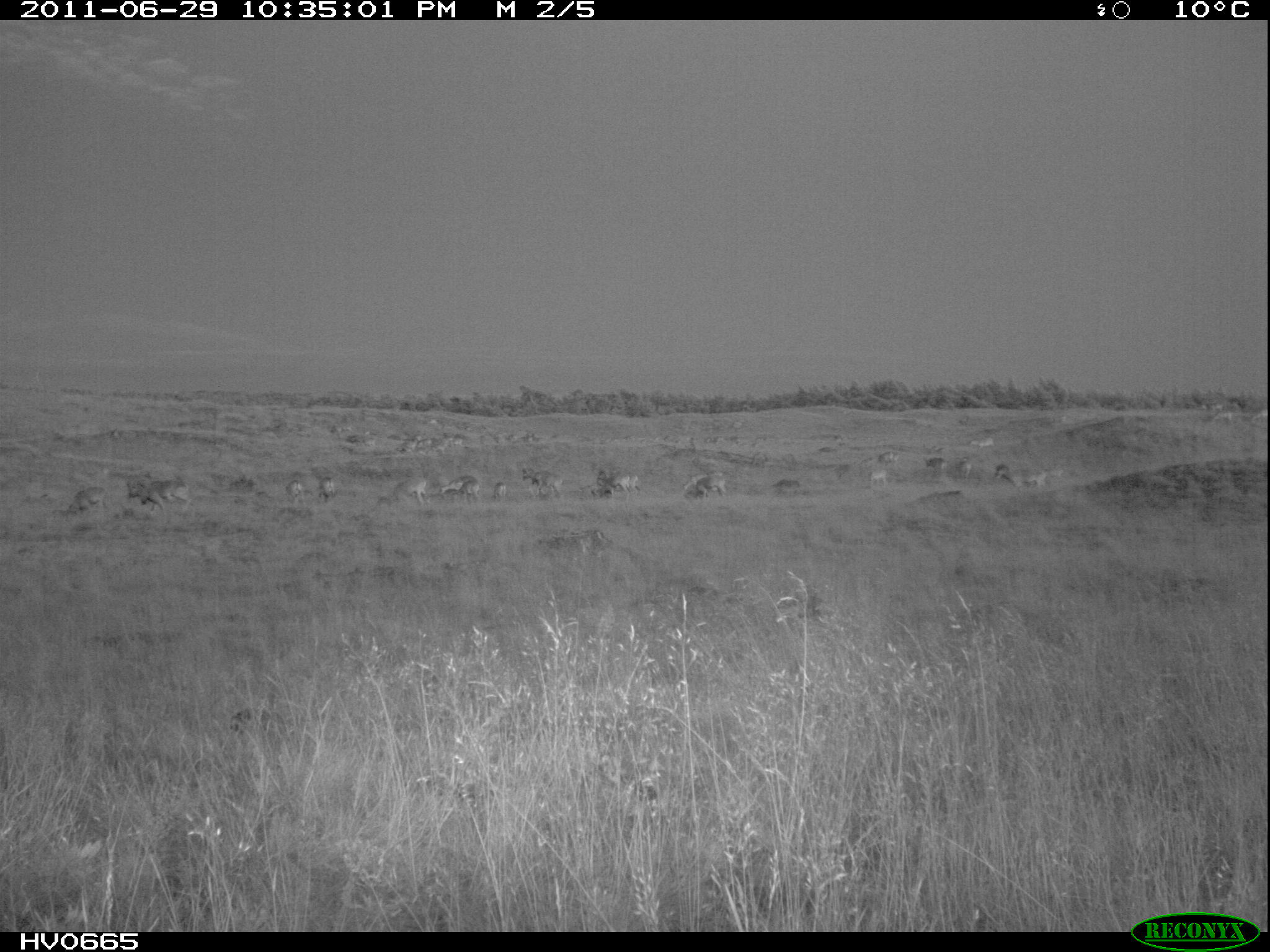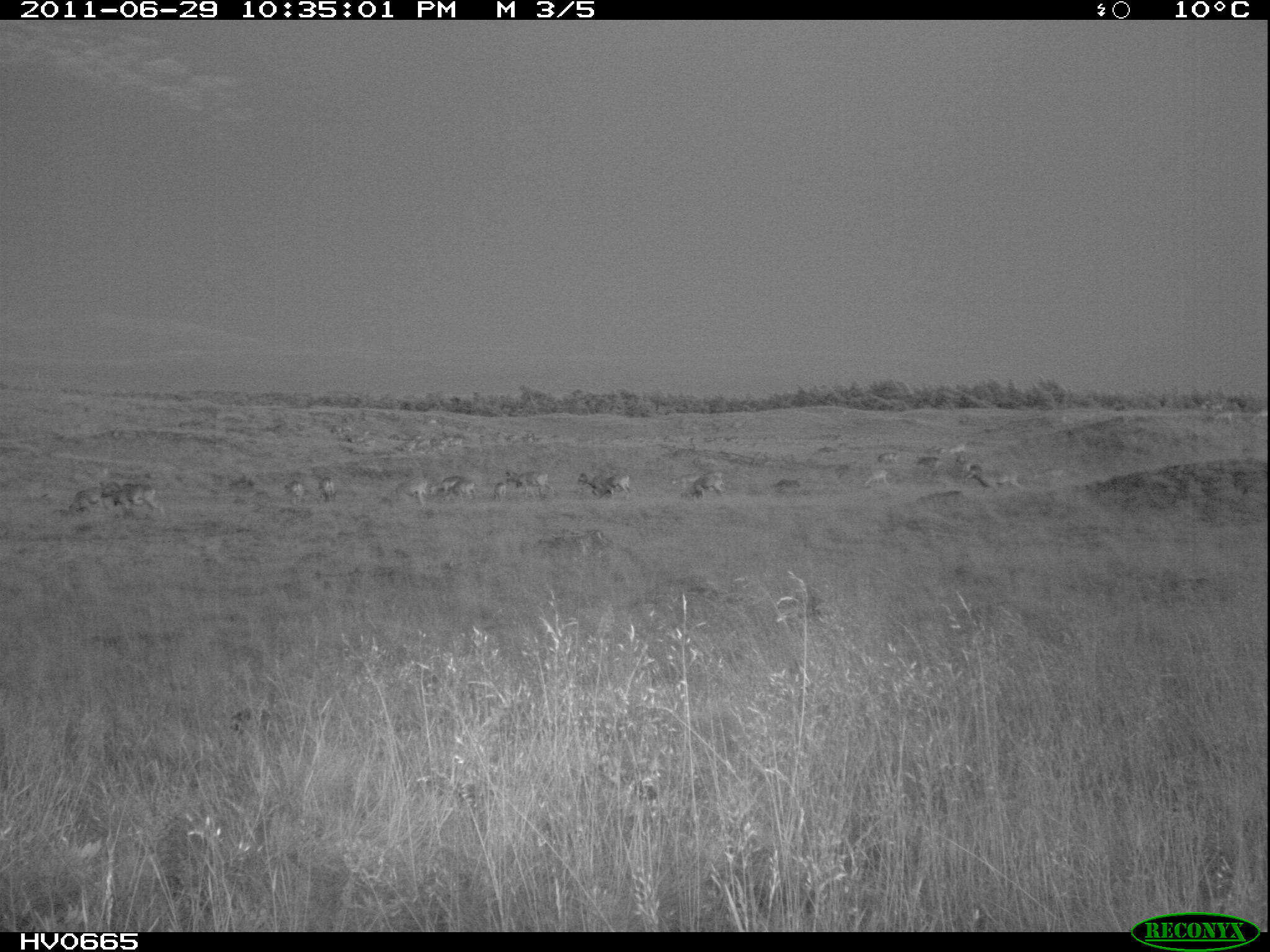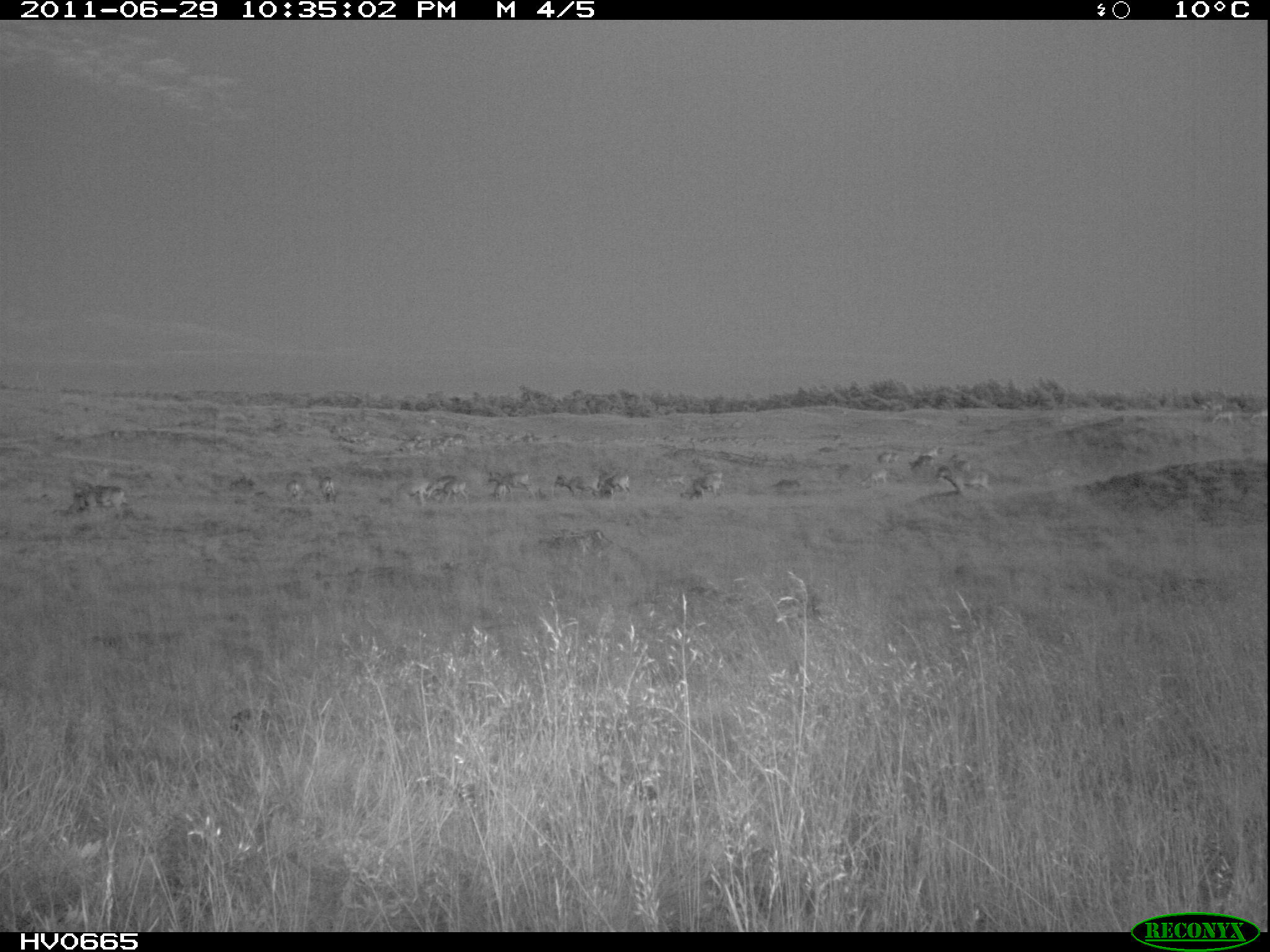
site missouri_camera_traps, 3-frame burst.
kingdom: Animalia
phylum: Chordata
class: Mammalia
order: Artiodactyla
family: Bovidae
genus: Ovis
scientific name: Ovis ammon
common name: mouflon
Mouflon (Ovis ammon). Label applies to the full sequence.